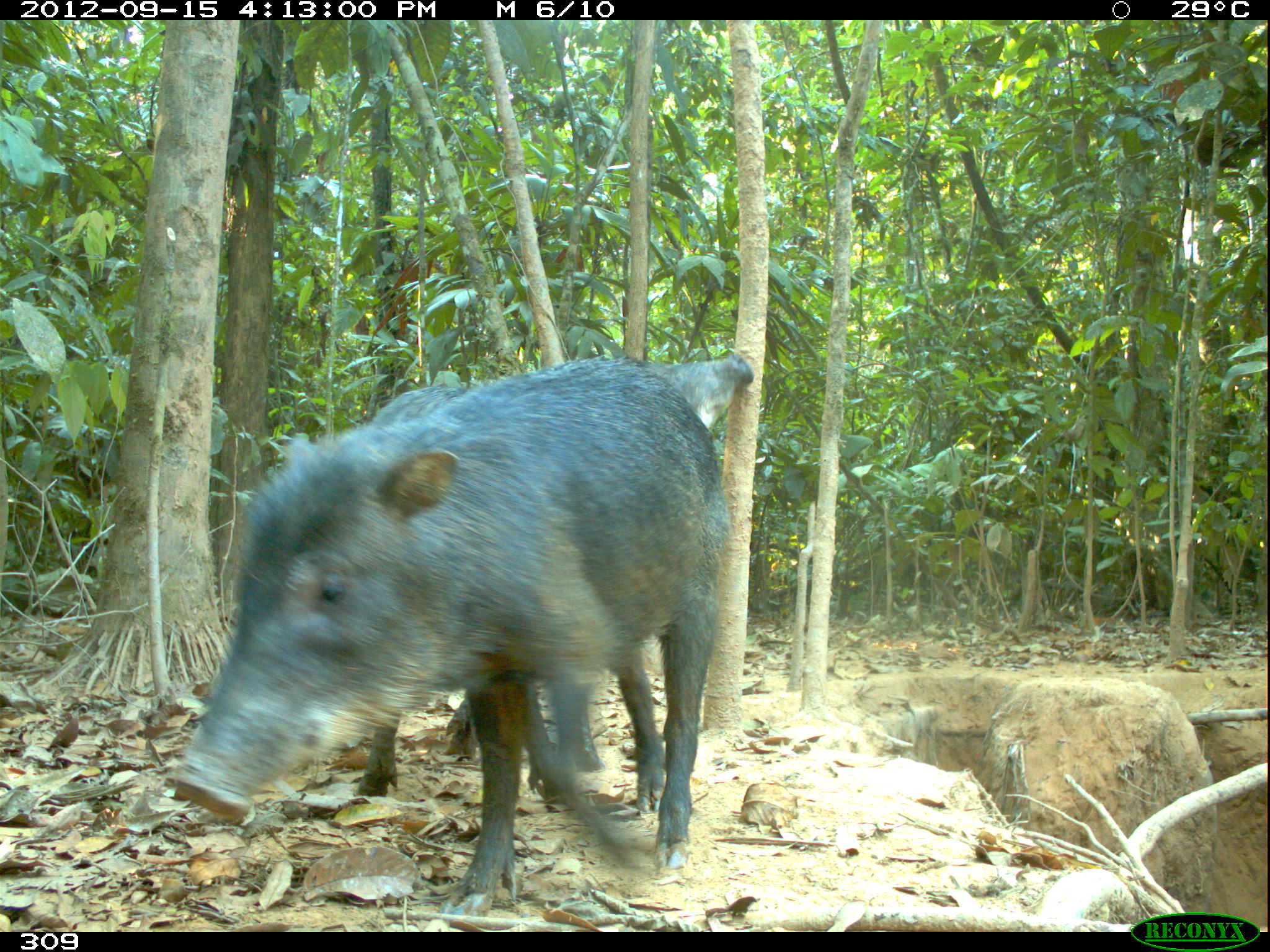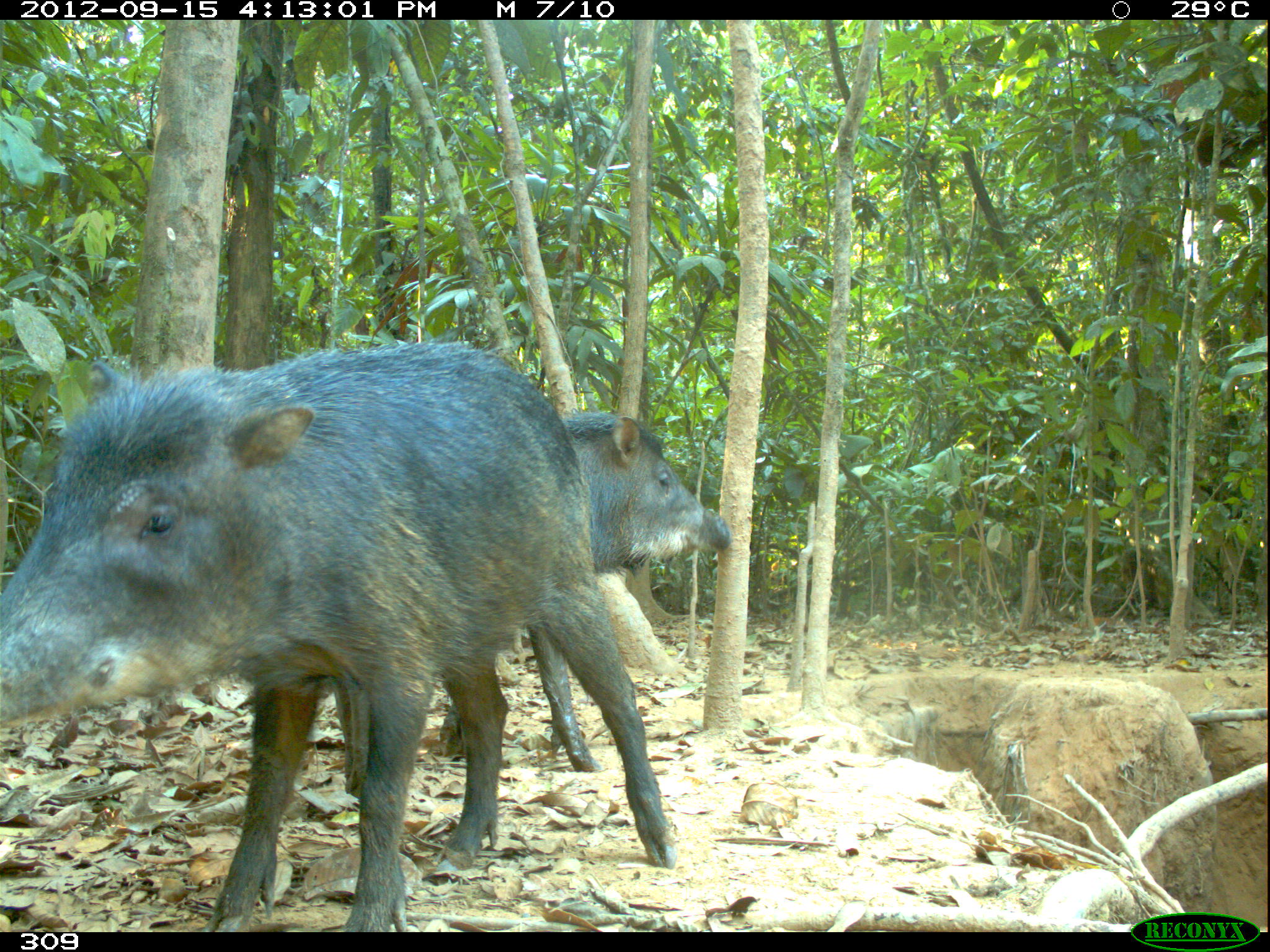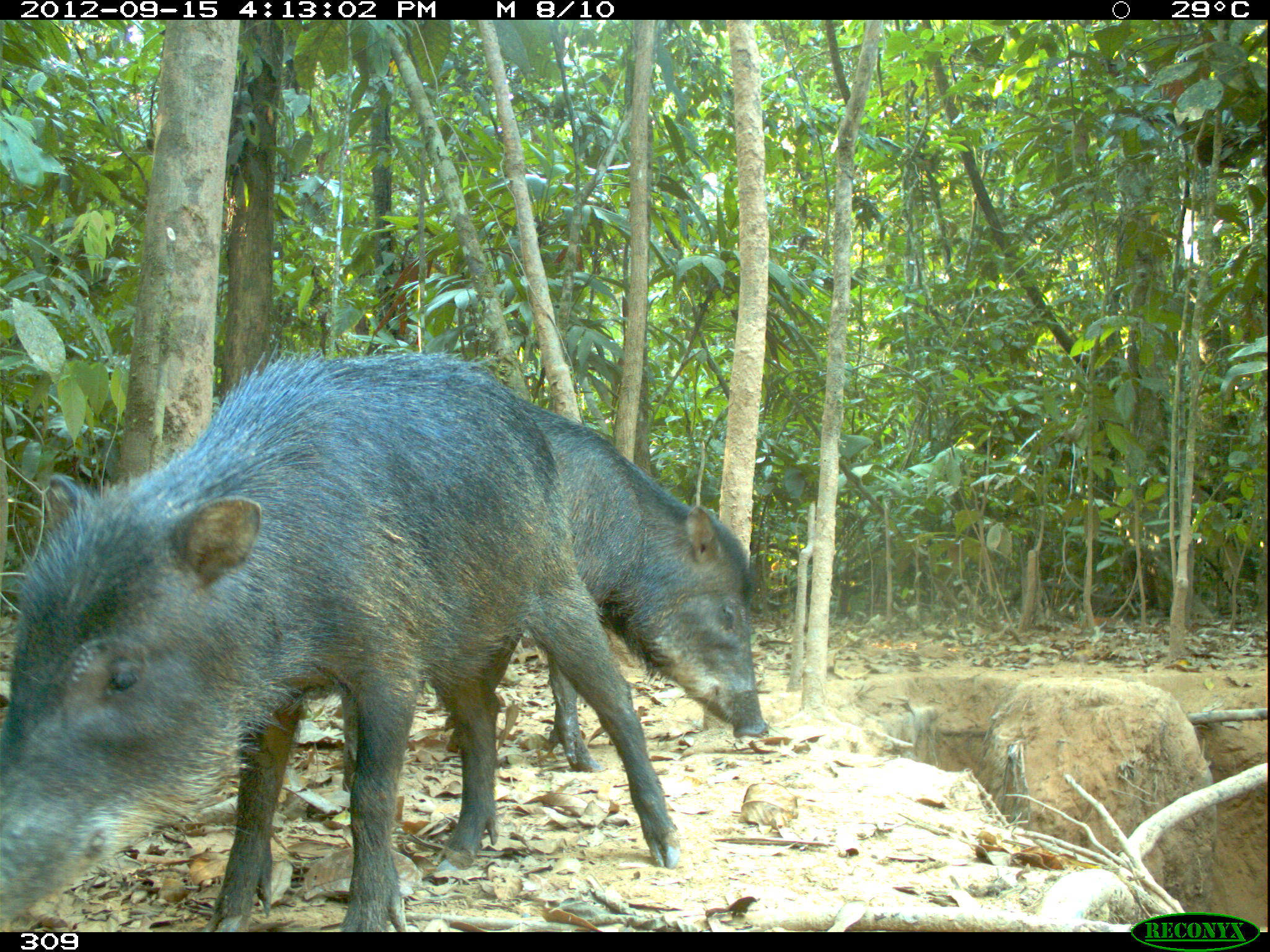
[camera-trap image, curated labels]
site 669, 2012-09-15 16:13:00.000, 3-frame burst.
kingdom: Animalia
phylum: Chordata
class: Mammalia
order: Artiodactyla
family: Tayassuidae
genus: Tayassu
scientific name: Tayassu pecari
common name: white-lipped peccary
Tayassu pecari (white-lipped peccary).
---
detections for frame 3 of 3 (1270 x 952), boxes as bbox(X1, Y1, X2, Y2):
tayassu pecari: bbox(0, 345, 680, 932); bbox(334, 383, 770, 794)